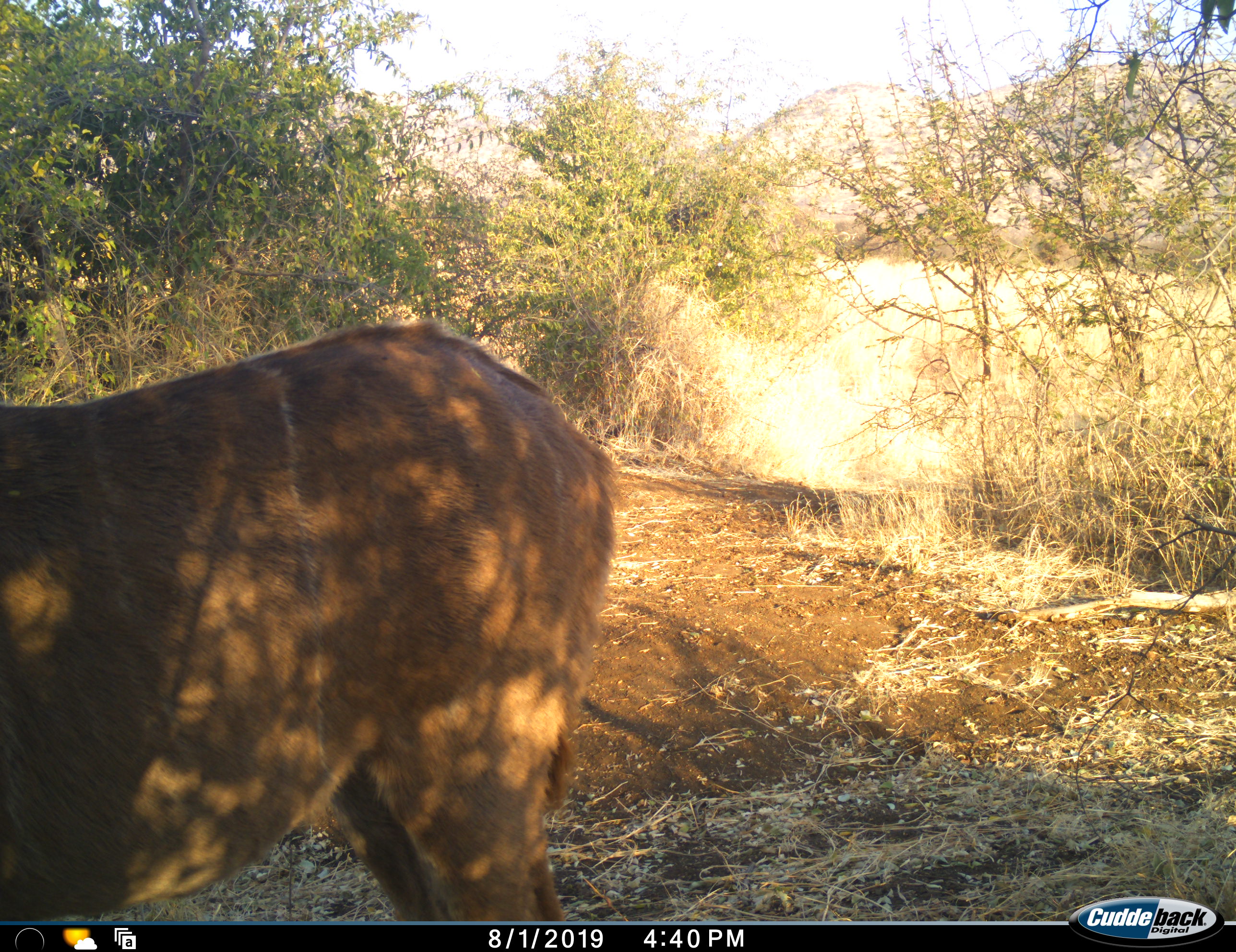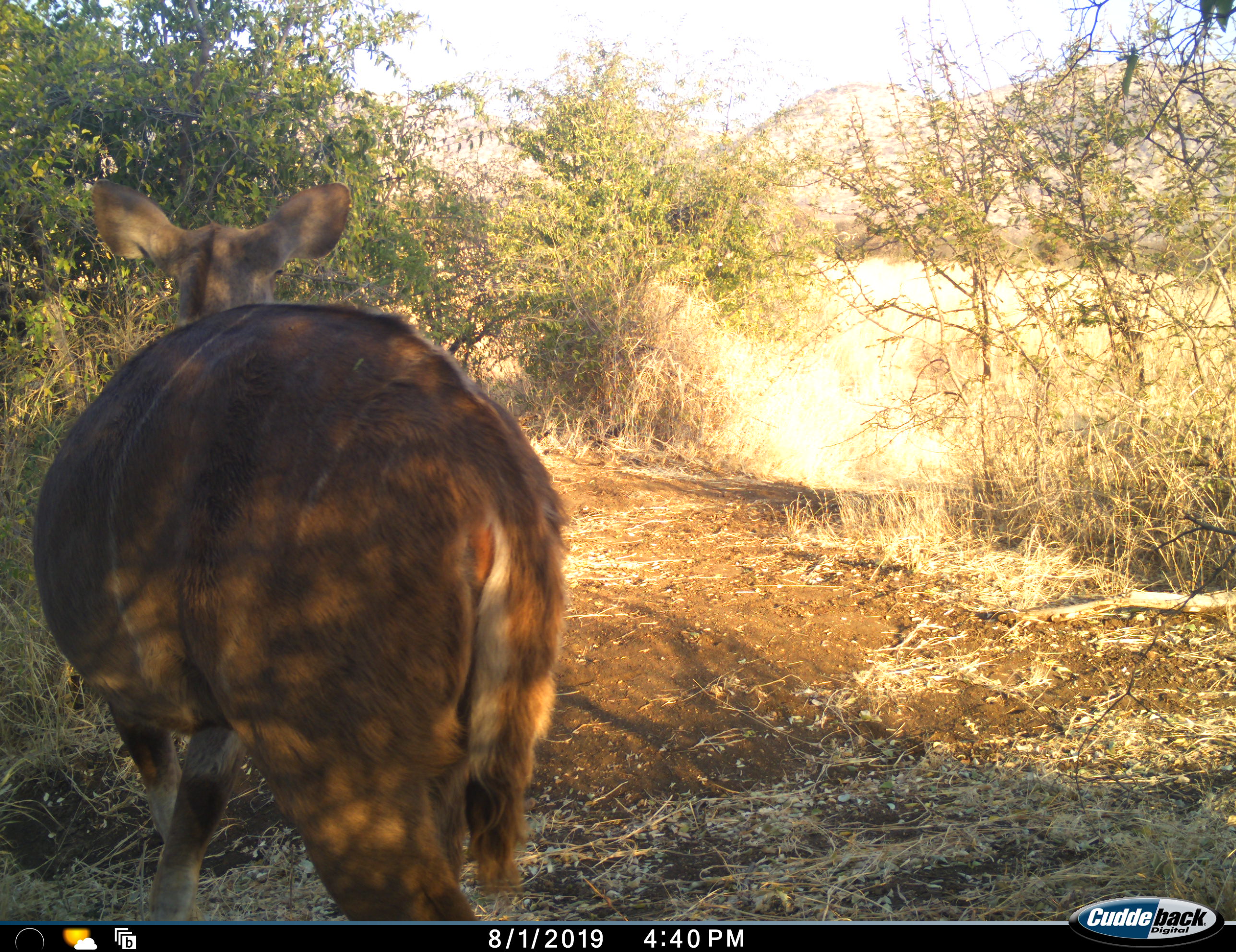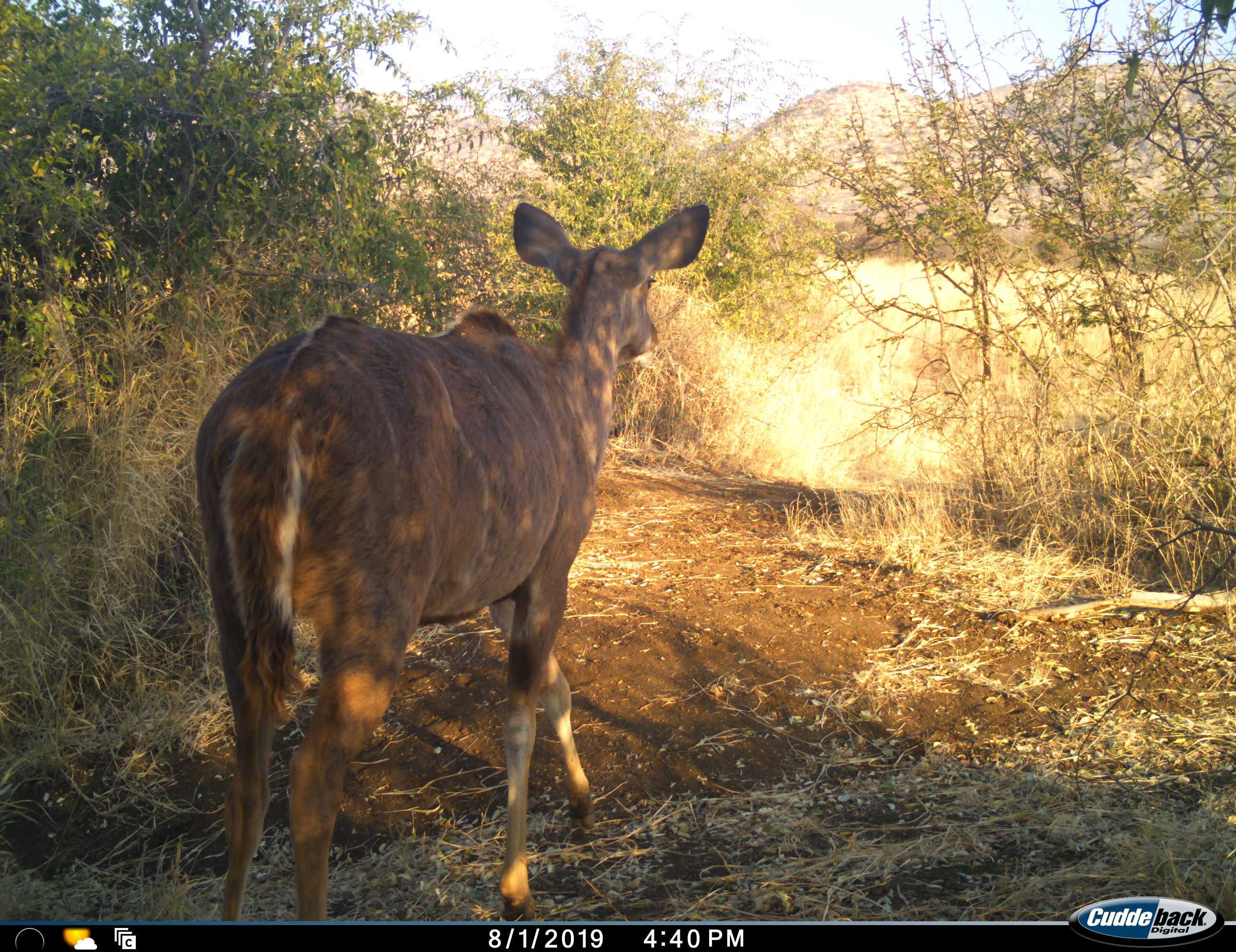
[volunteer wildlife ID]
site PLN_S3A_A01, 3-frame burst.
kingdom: Animalia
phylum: Chordata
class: Mammalia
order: Artiodactyla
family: Bovidae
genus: Tragelaphus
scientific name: Tragelaphus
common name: kudu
Kudu (Tragelaphus), count 1. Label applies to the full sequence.